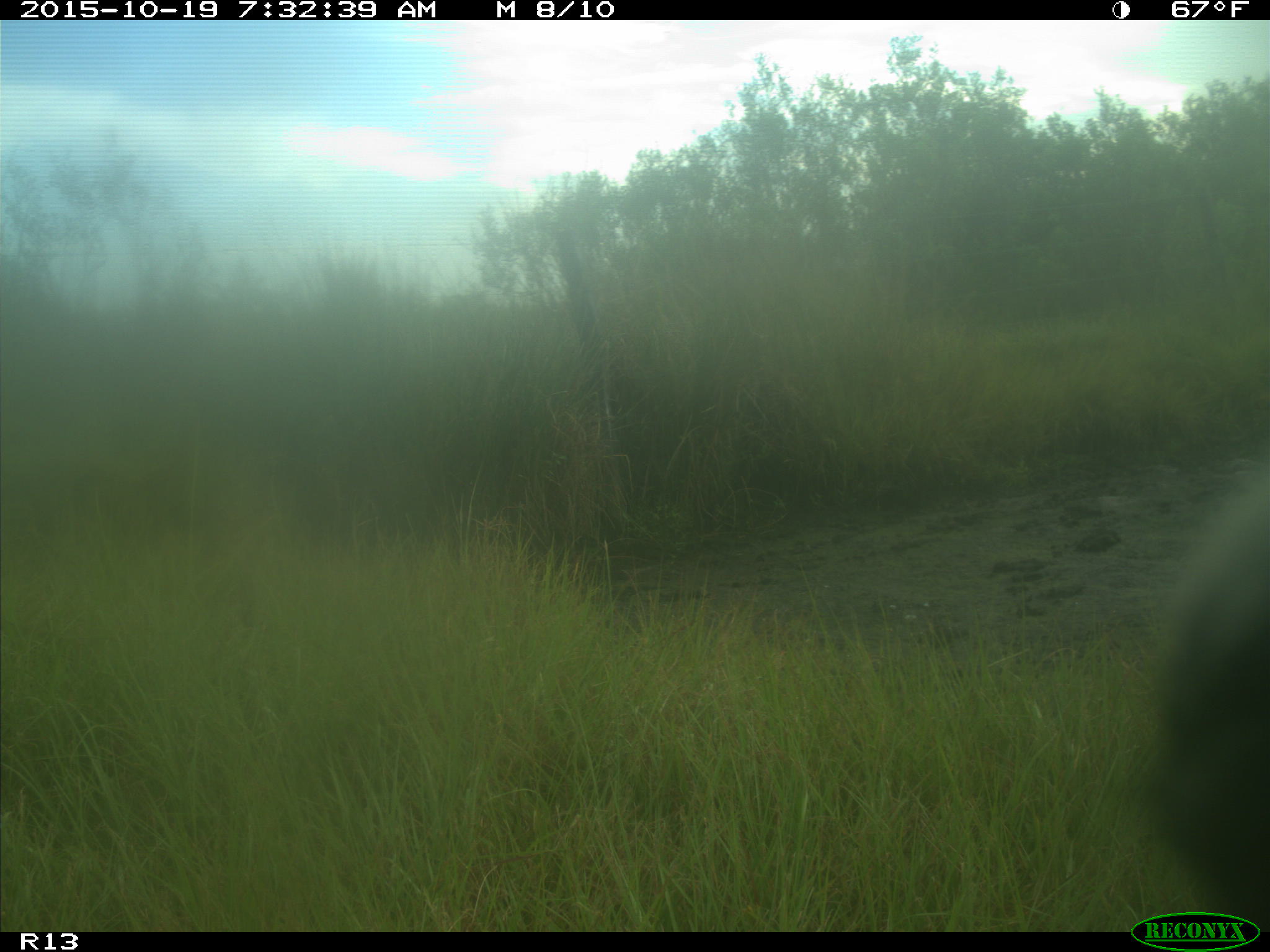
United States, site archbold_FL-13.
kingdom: Animalia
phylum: Chordata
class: Mammalia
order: Artiodactyla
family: Bovidae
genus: Bos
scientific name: Bos taurus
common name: domestic cow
Bos taurus (domestic cow).